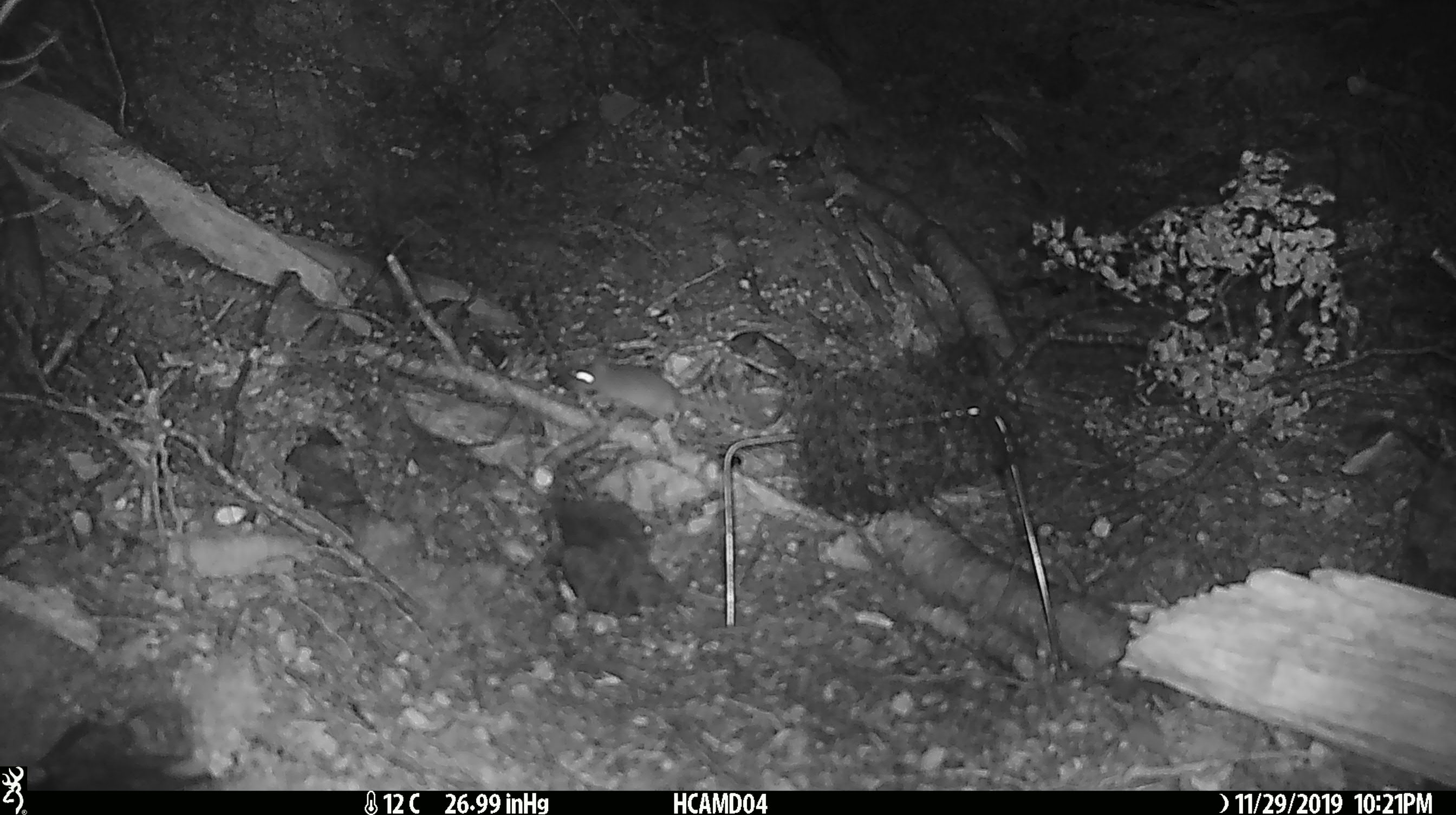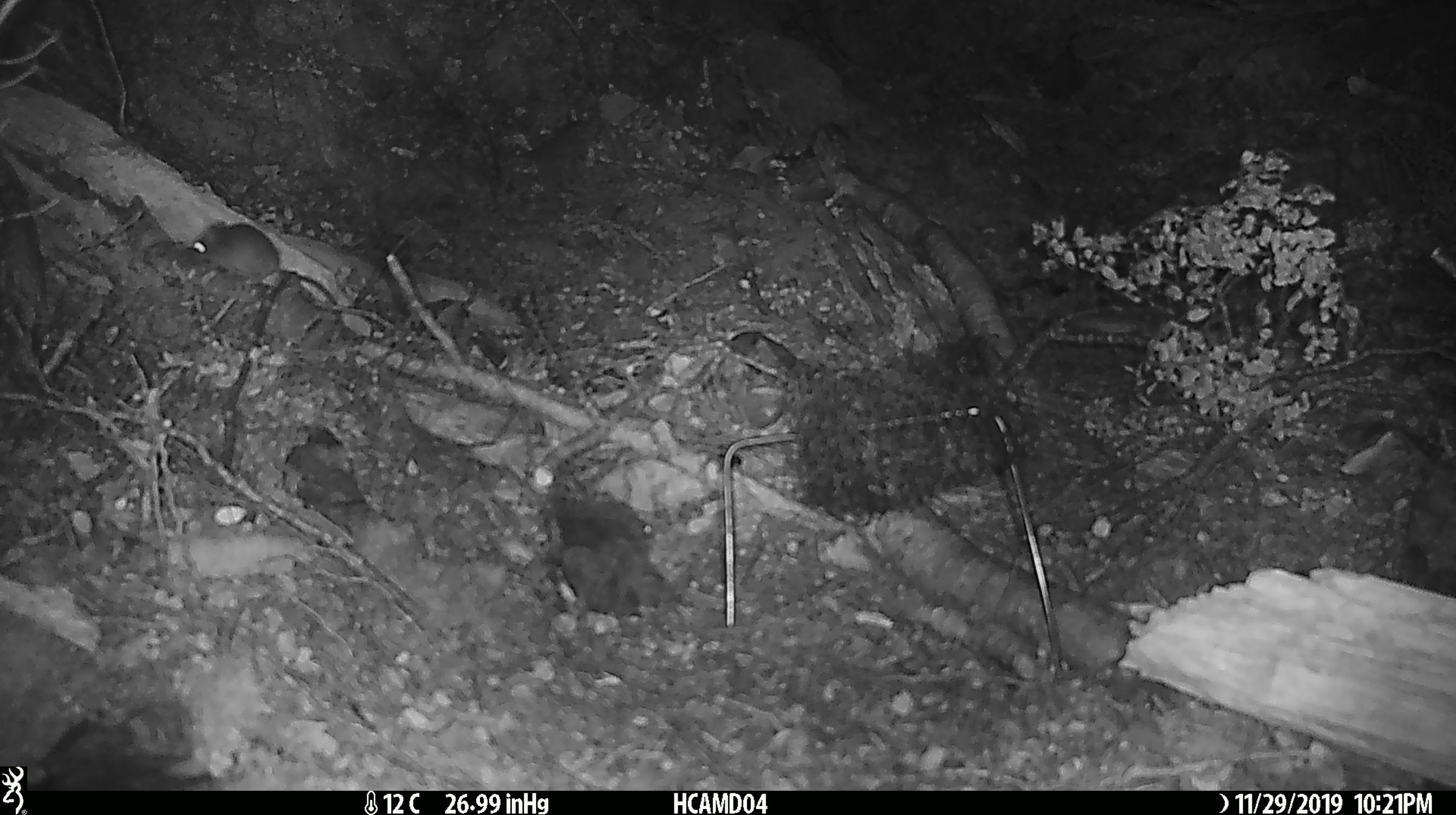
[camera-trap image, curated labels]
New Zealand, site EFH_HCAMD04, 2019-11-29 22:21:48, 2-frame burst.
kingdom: Animalia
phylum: Chordata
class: Mammalia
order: Rodentia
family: Muridae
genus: Mus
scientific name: Mus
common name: mouse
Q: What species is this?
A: Mouse (Mus).